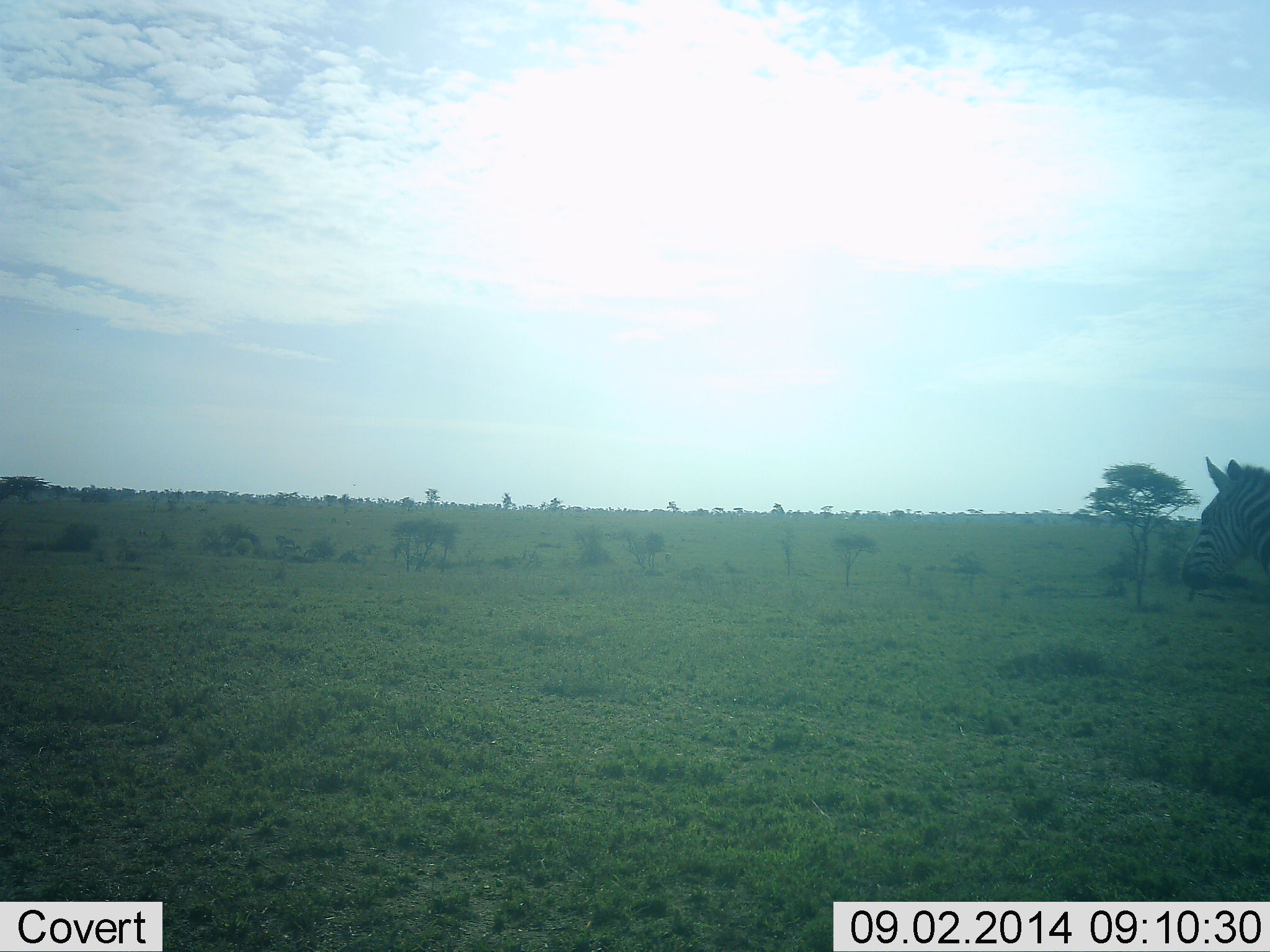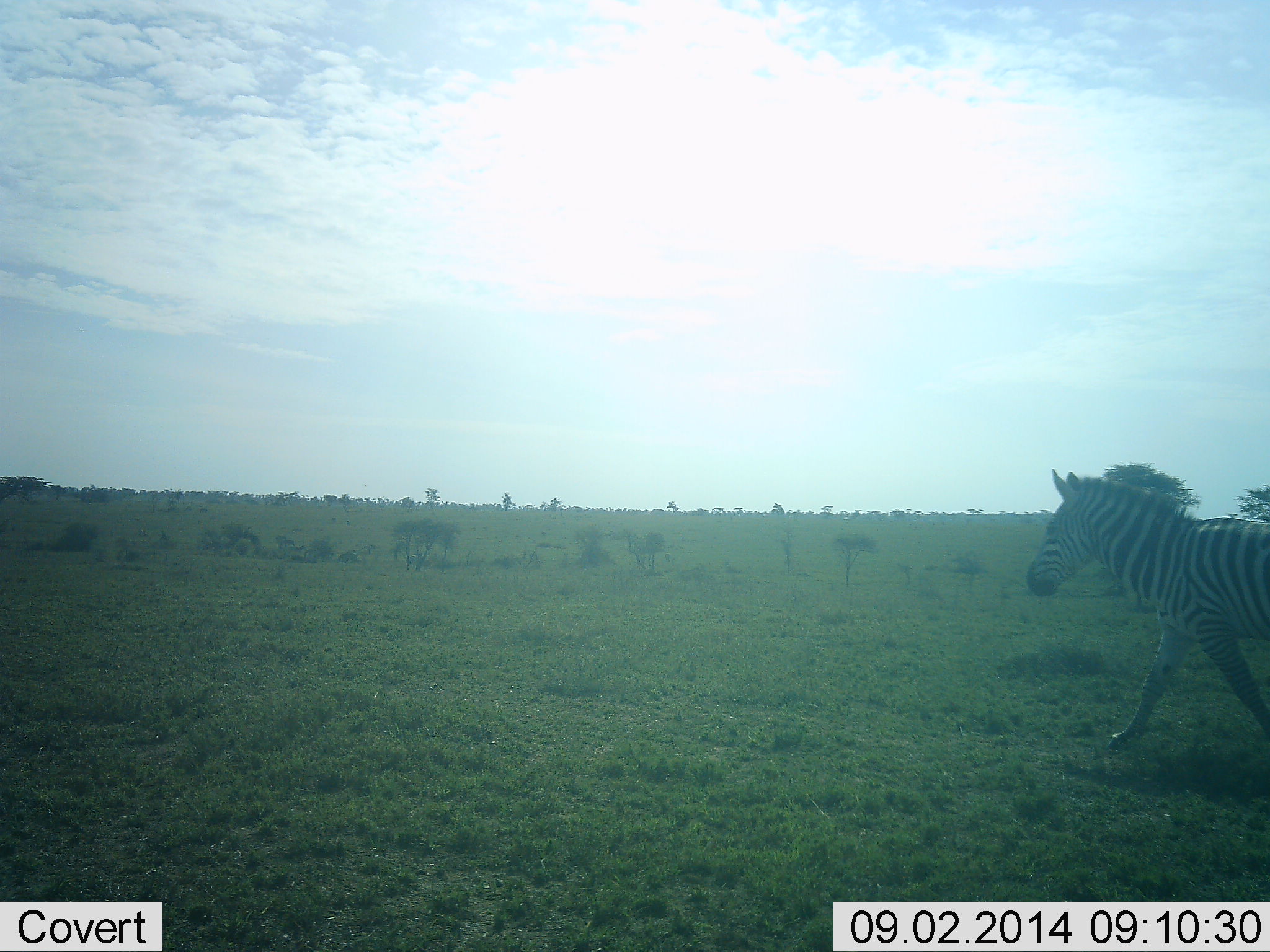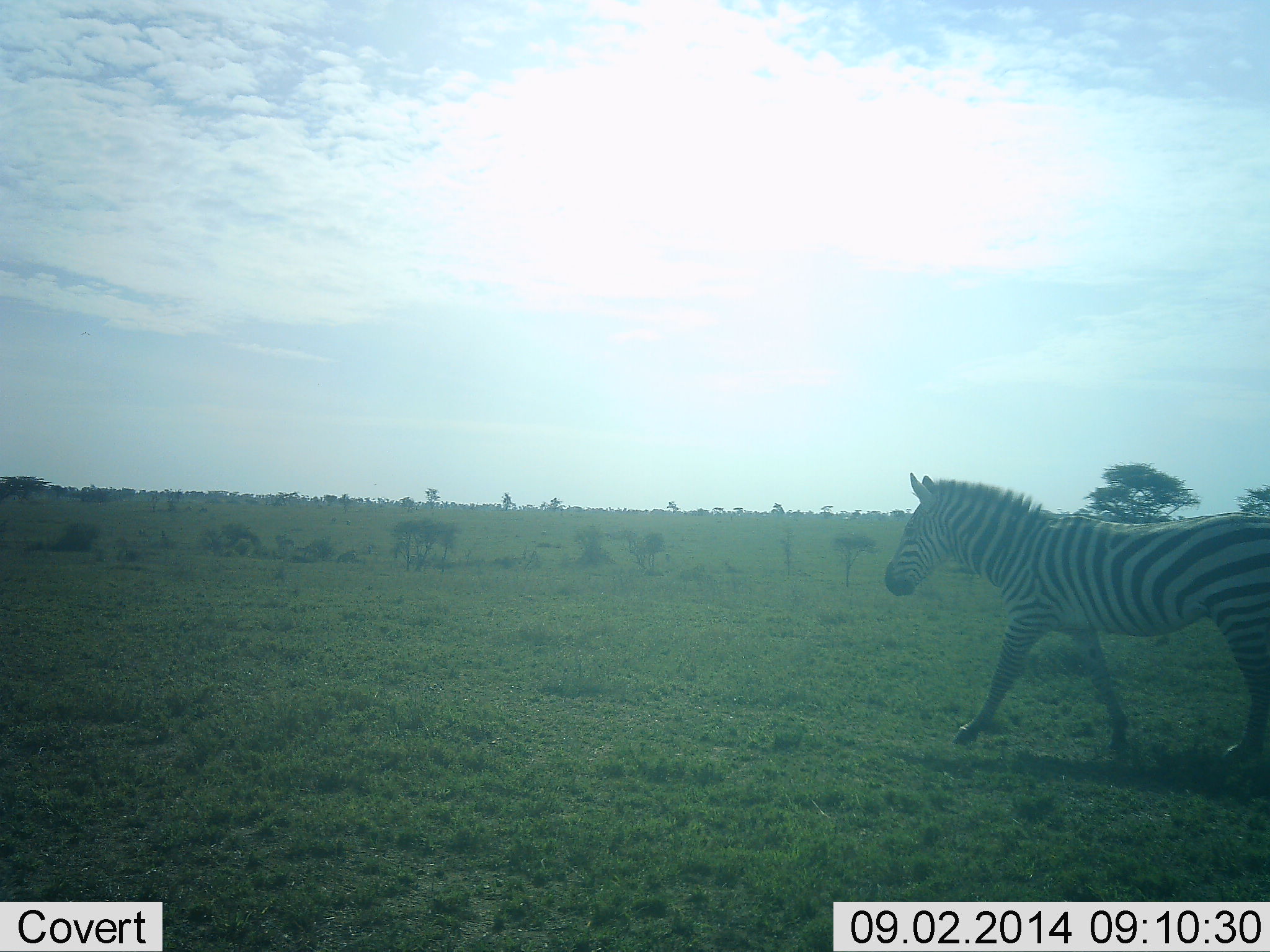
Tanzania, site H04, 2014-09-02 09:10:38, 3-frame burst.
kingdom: Animalia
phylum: Chordata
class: Mammalia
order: Perissodactyla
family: Equidae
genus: Equus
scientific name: Equus quagga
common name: plains zebra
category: zebra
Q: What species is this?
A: Zebra (plains zebra) (Equus quagga).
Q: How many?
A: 1.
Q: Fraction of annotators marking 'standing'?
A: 10%.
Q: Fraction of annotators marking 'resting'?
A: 0%.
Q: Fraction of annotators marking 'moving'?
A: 100%.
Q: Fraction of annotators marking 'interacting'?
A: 0%.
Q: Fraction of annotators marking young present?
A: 0%.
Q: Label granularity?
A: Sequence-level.